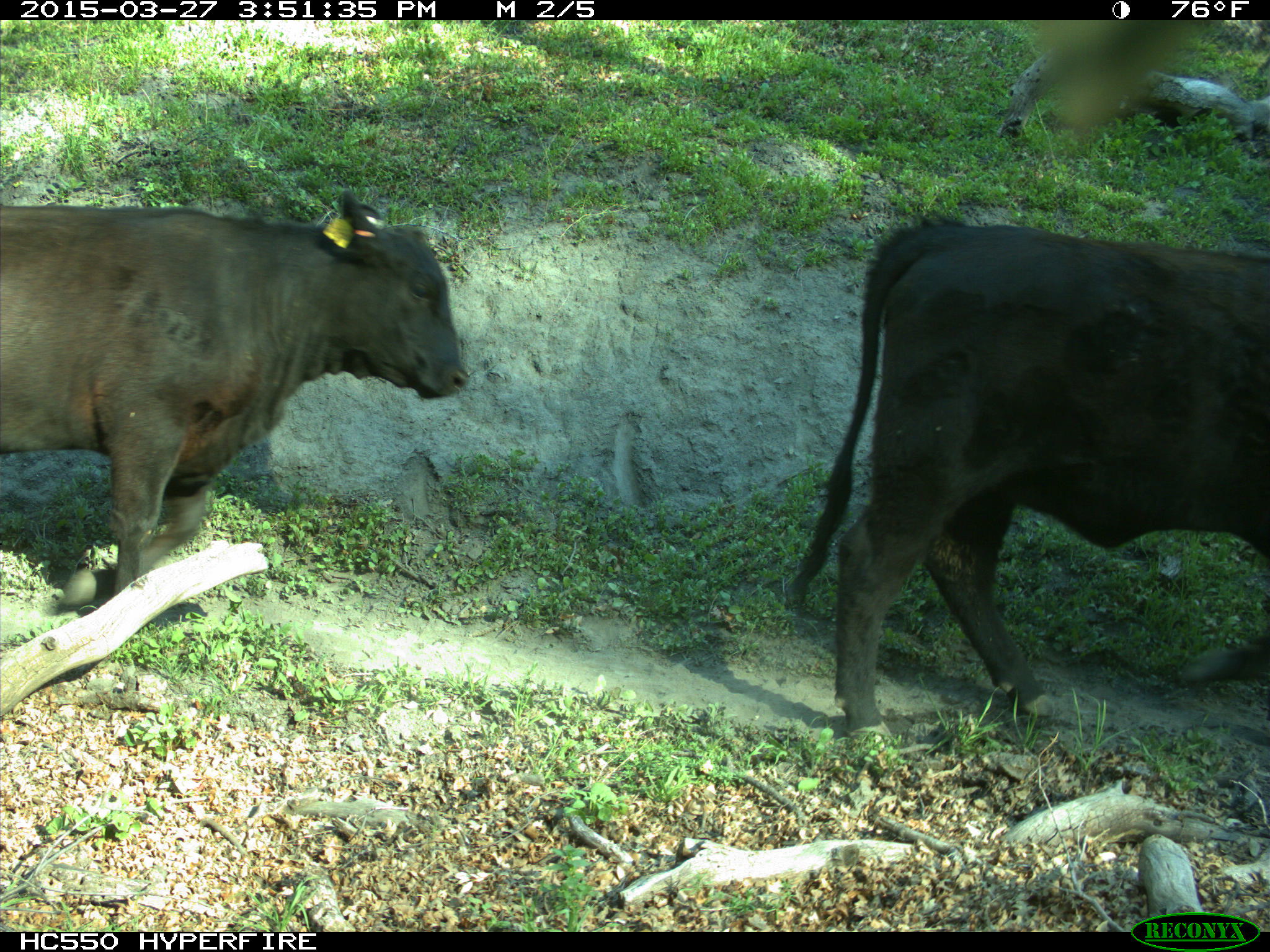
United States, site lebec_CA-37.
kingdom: Animalia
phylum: Chordata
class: Mammalia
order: Artiodactyla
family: Bovidae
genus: Bos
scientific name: Bos taurus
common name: domestic cow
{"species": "Bos taurus (domestic cow)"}